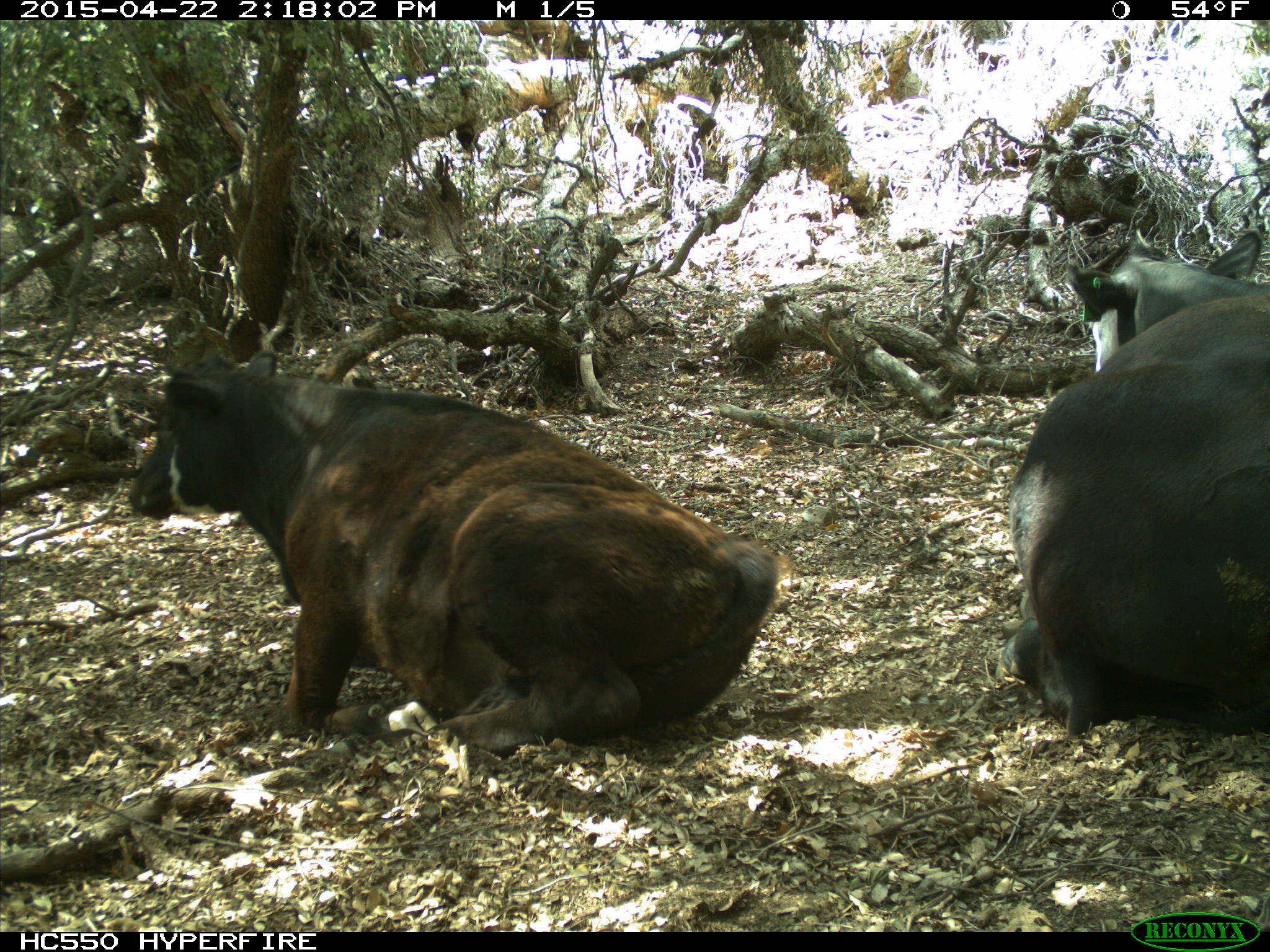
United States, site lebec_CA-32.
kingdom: Animalia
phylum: Chordata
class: Mammalia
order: Artiodactyla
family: Bovidae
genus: Bos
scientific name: Bos taurus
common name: domestic cow